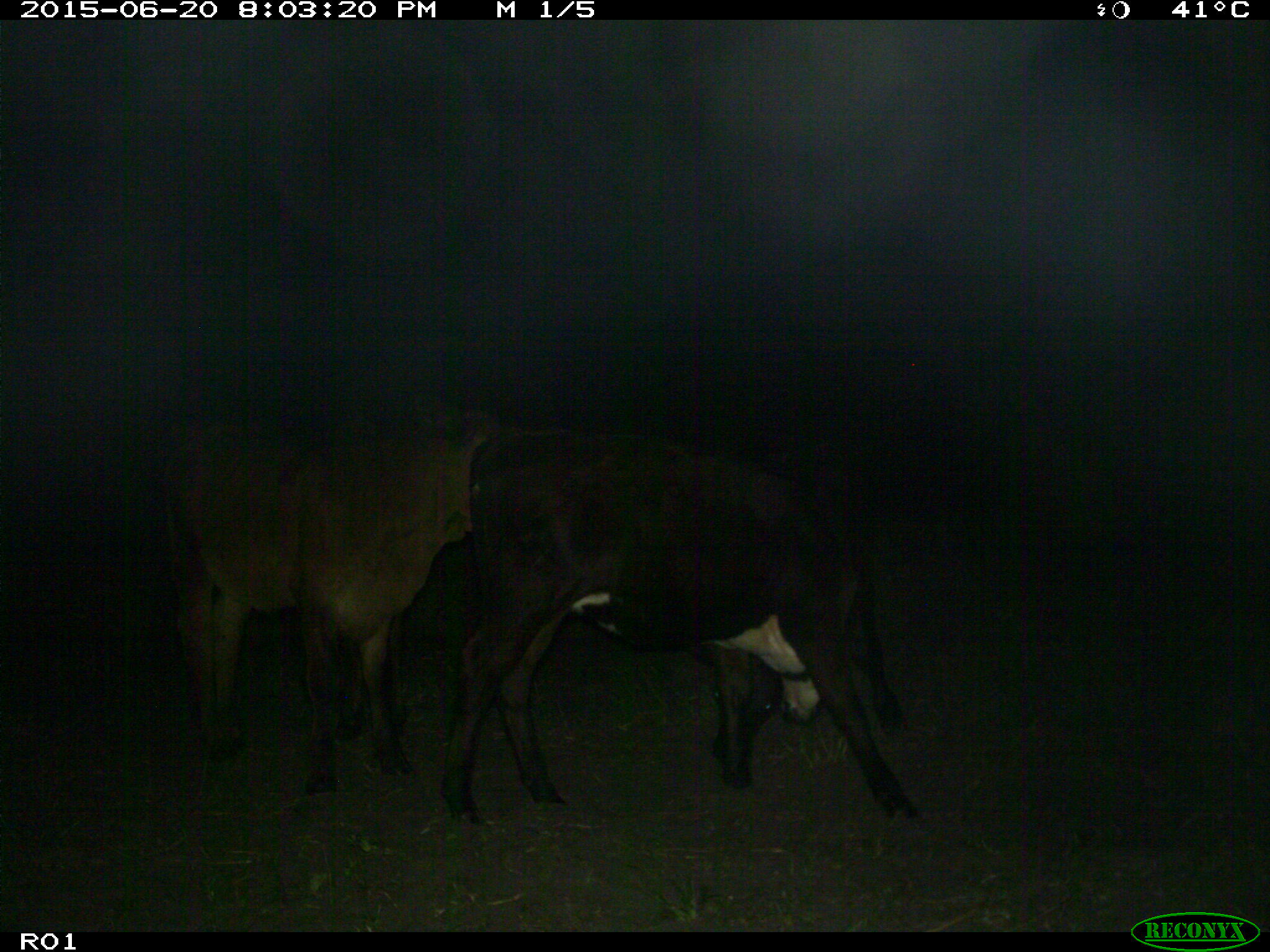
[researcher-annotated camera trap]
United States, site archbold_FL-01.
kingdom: Animalia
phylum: Chordata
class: Mammalia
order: Artiodactyla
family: Bovidae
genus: Bos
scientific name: Bos taurus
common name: domestic cow